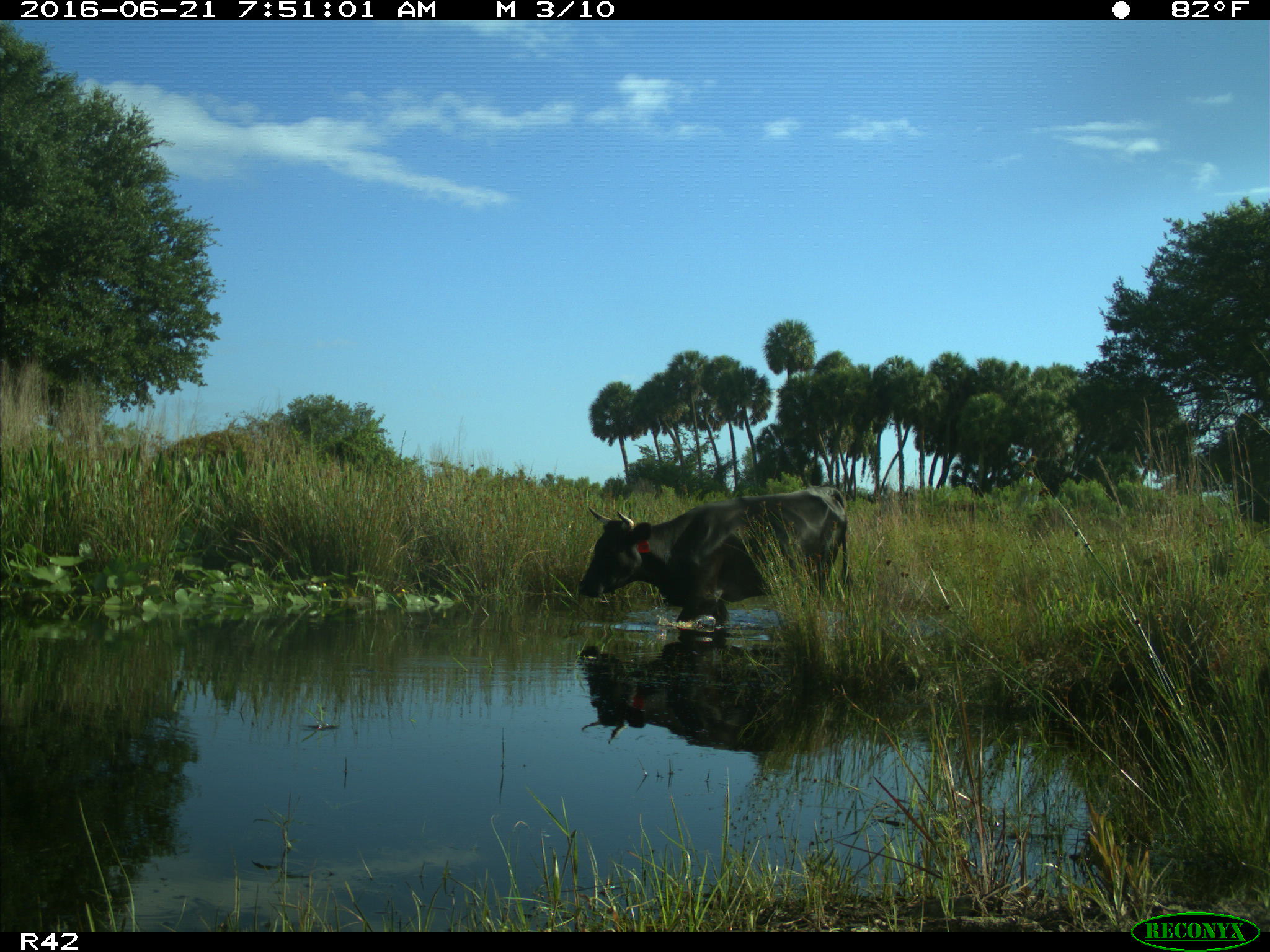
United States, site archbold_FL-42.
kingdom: Animalia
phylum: Chordata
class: Mammalia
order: Artiodactyla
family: Bovidae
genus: Bos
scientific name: Bos taurus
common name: domestic cow